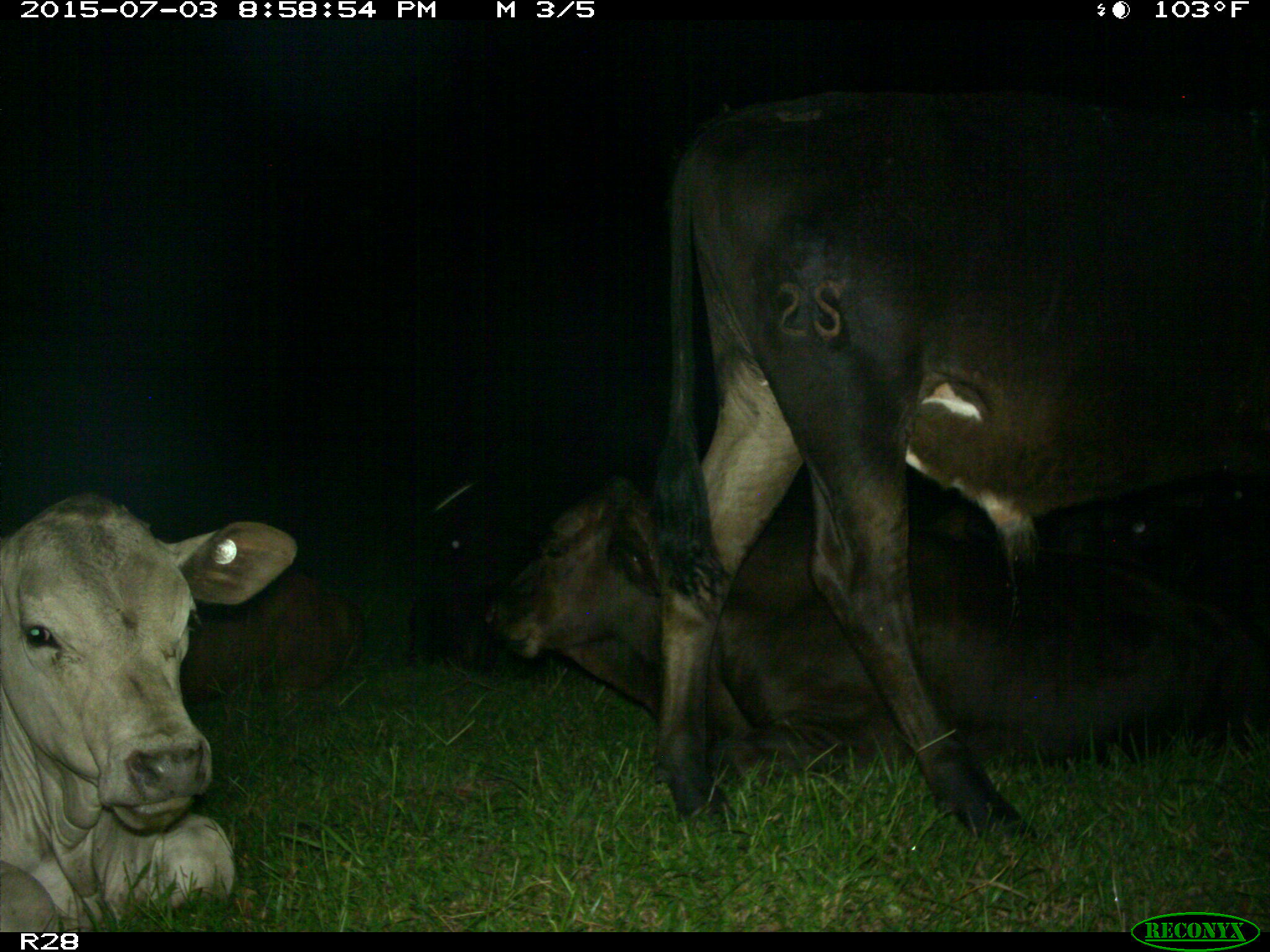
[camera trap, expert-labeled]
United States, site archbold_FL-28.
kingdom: Animalia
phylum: Chordata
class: Mammalia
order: Artiodactyla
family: Bovidae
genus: Bos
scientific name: Bos taurus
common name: domestic cow